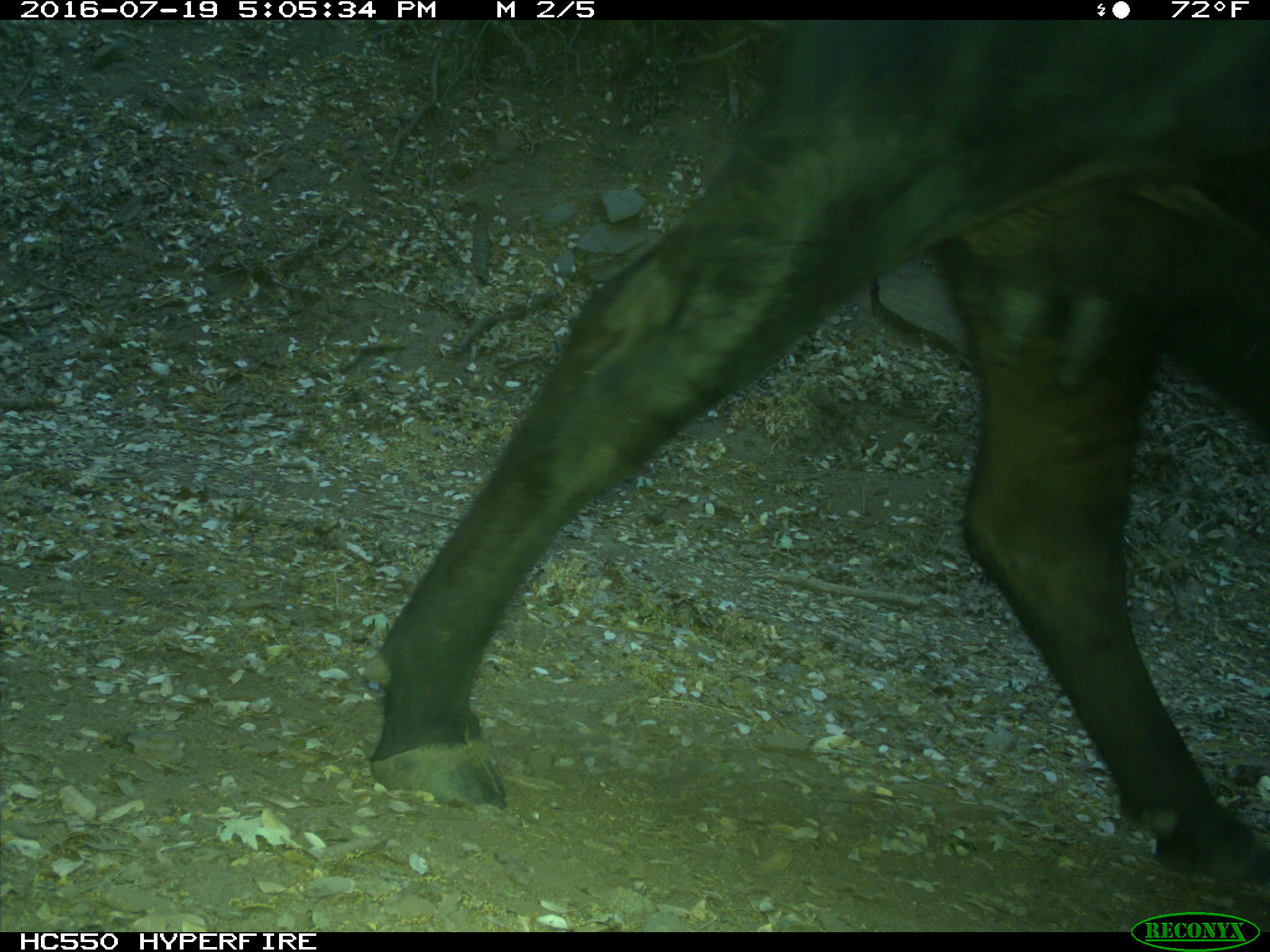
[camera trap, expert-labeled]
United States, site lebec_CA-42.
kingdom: Animalia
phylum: Chordata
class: Mammalia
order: Artiodactyla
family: Bovidae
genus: Bos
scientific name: Bos taurus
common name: domestic cow